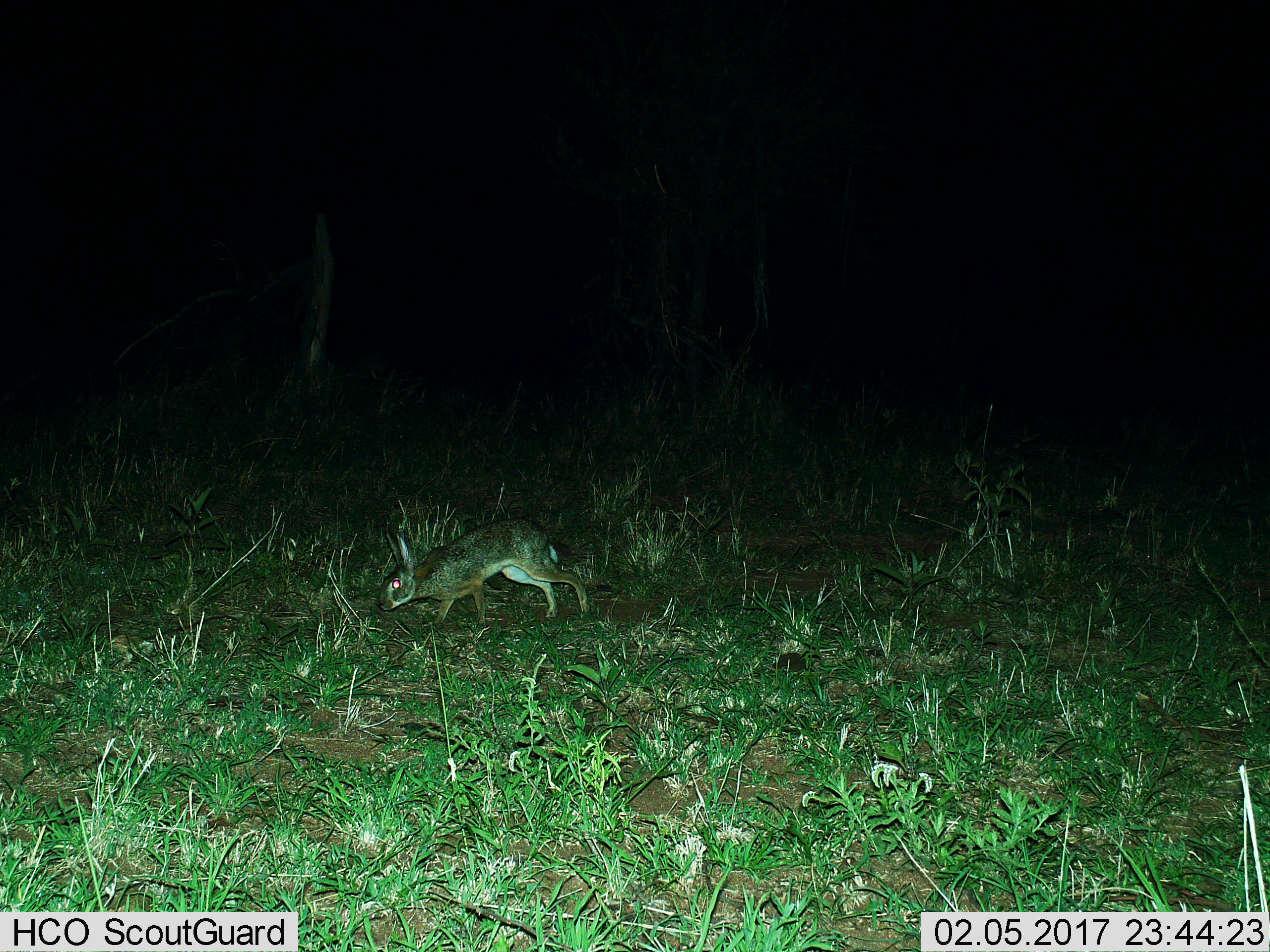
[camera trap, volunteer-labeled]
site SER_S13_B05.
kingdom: Animalia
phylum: Chordata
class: Mammalia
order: Lagomorpha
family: Leporidae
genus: Lepus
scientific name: Lepus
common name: hare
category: hareunknown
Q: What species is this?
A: Hareunknown (hare) (Lepus).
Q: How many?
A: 1.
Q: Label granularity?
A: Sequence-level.